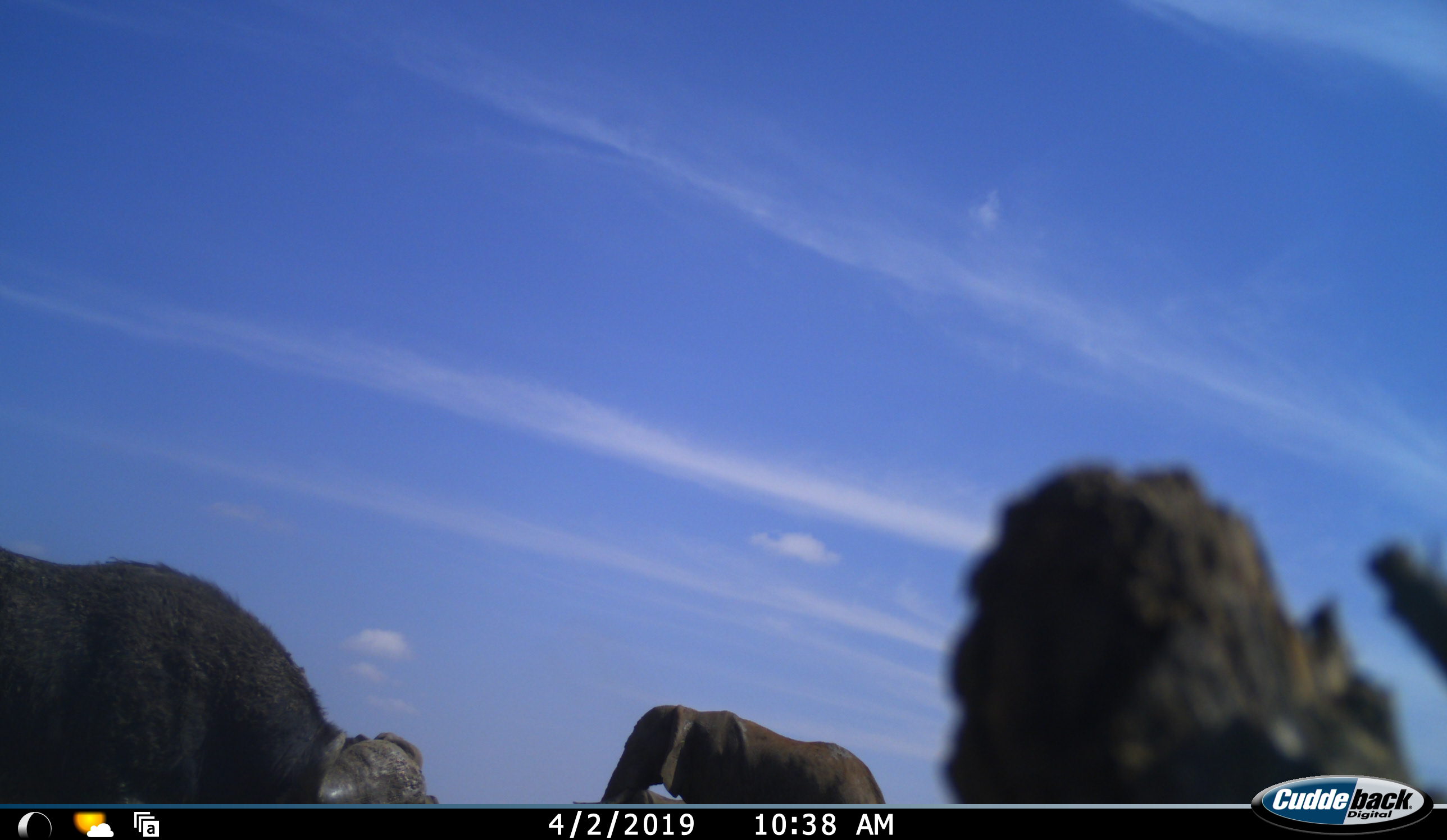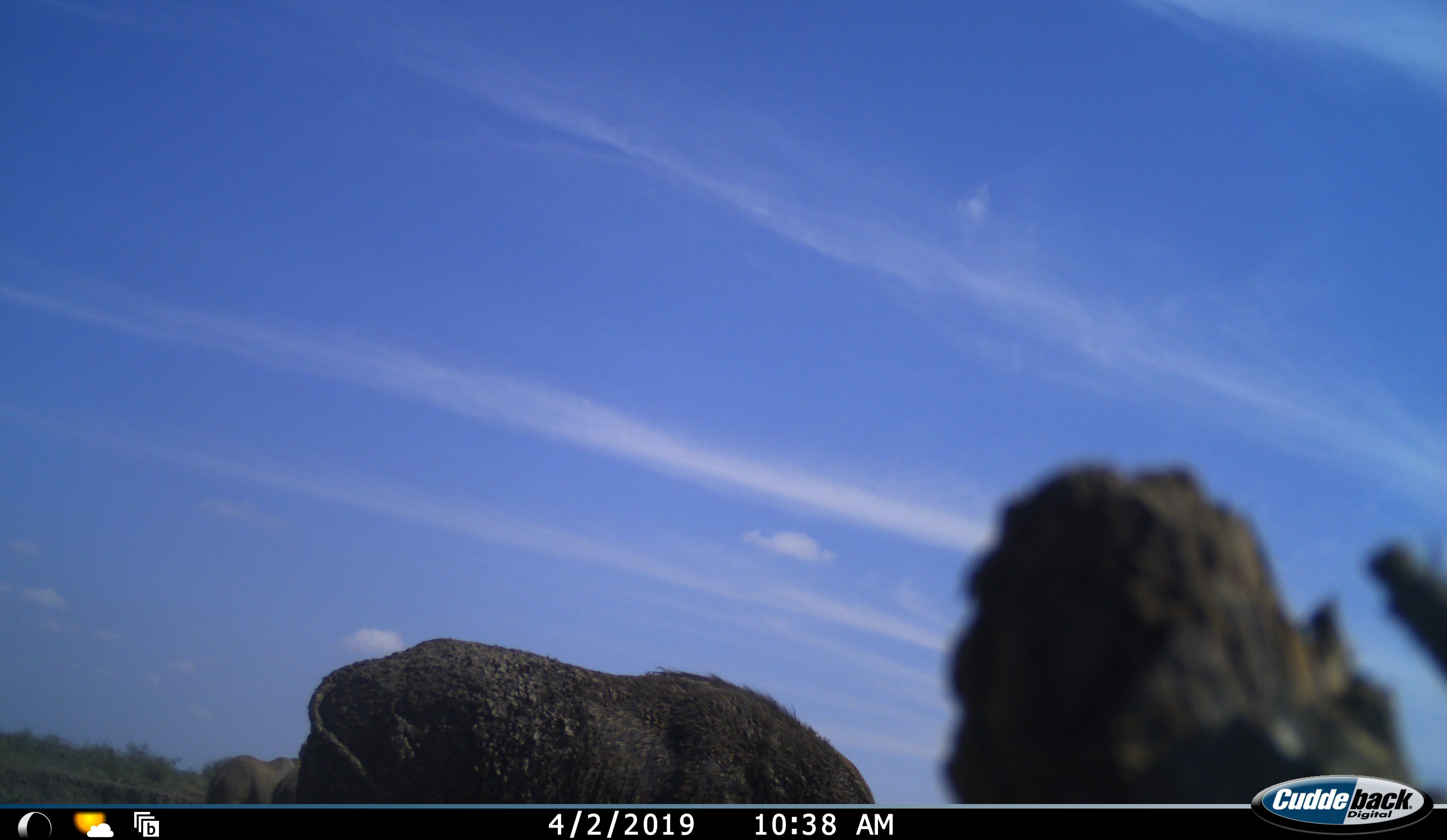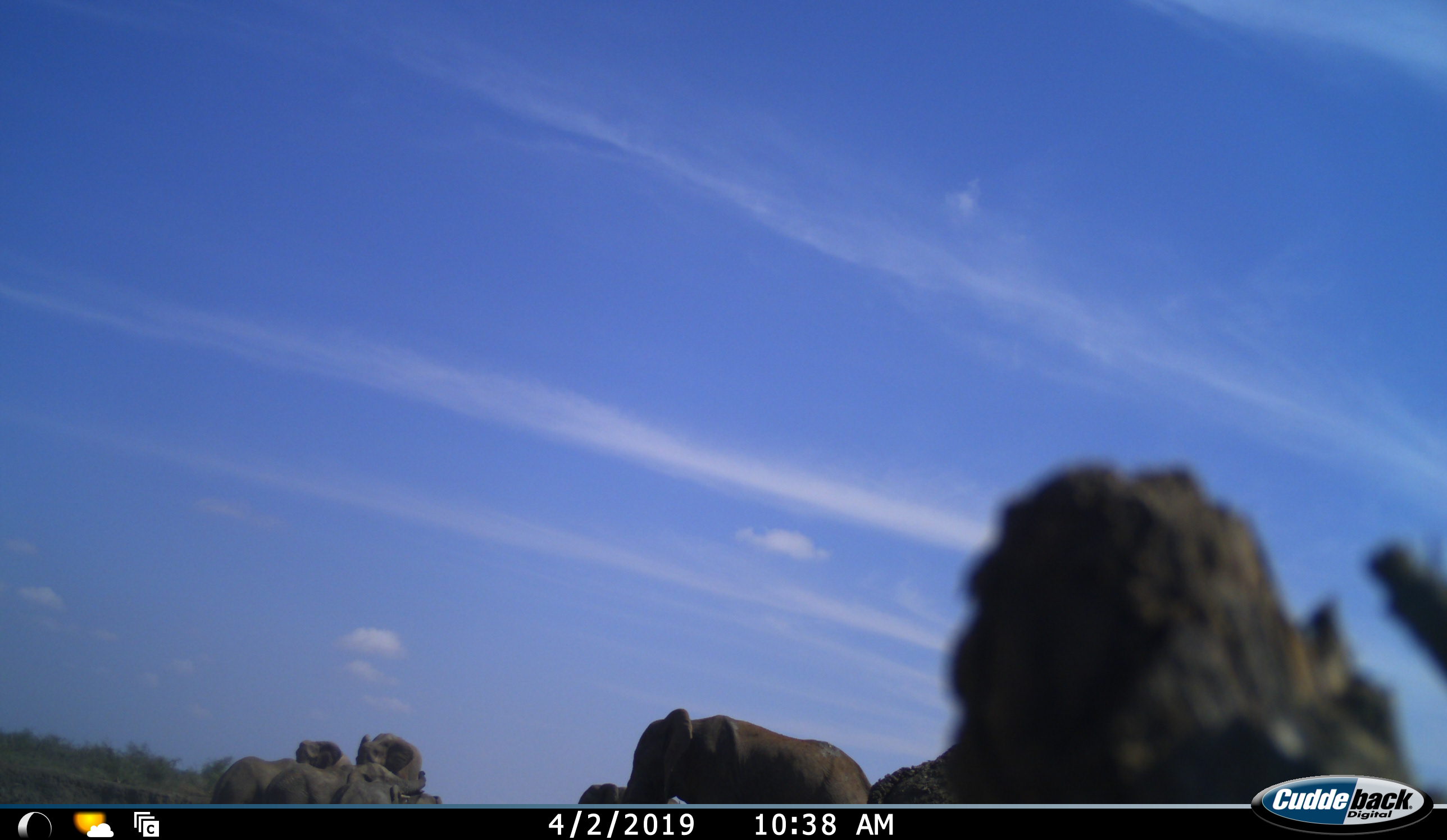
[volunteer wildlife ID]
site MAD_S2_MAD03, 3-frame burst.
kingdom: Animalia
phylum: Chordata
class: Mammalia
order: Artiodactyla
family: Bovidae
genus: Syncerus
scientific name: Syncerus caffer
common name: african buffalo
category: buffalo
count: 1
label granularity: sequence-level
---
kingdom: Animalia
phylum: Chordata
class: Mammalia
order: Proboscidea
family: Elephantidae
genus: Loxodonta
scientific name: Loxodonta africana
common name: african bush elephant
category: elephant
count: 5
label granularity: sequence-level